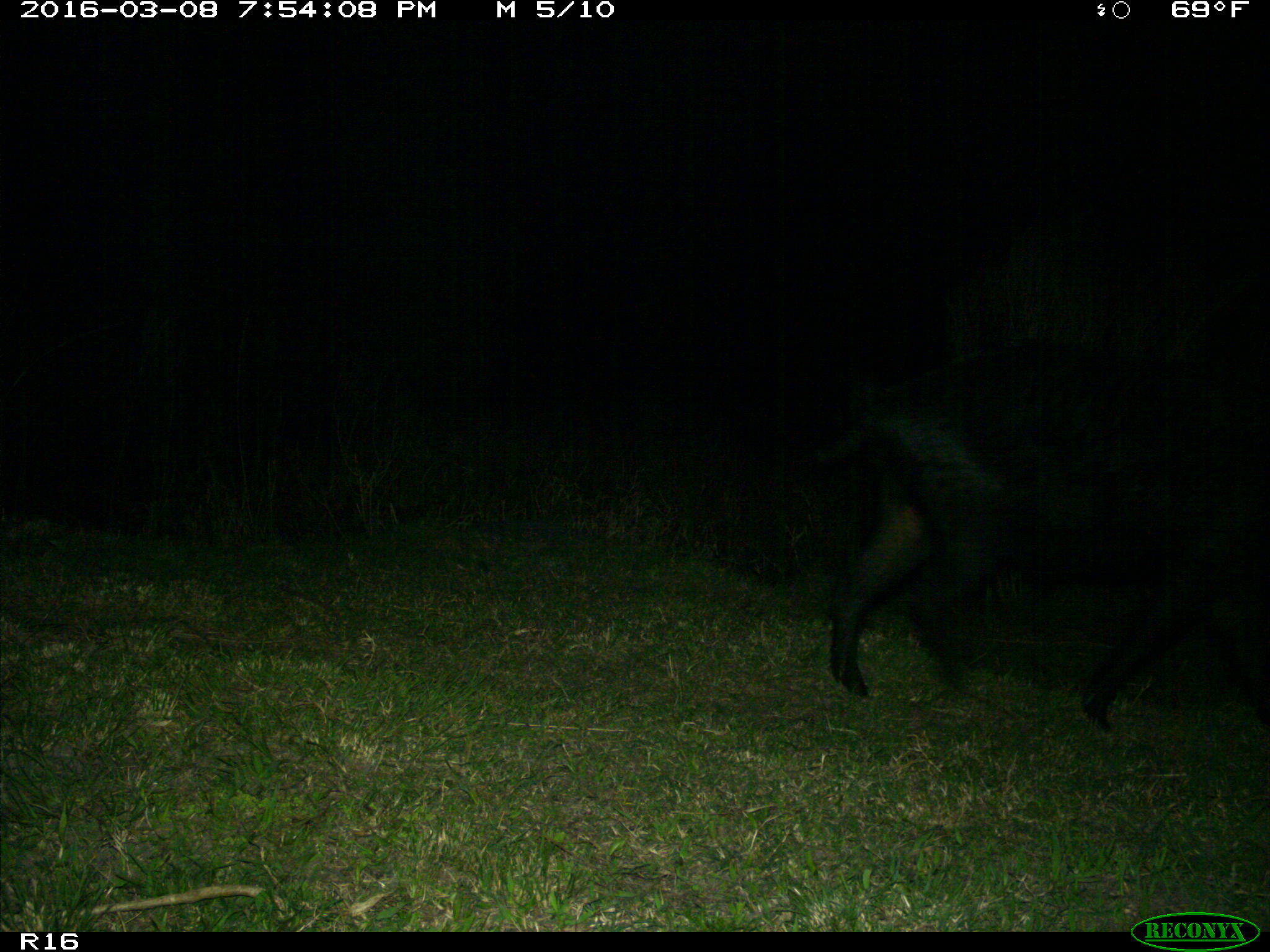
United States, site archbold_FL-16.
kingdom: Animalia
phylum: Chordata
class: Mammalia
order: Artiodactyla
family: Suidae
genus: Sus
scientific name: Sus scrofa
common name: wild boar